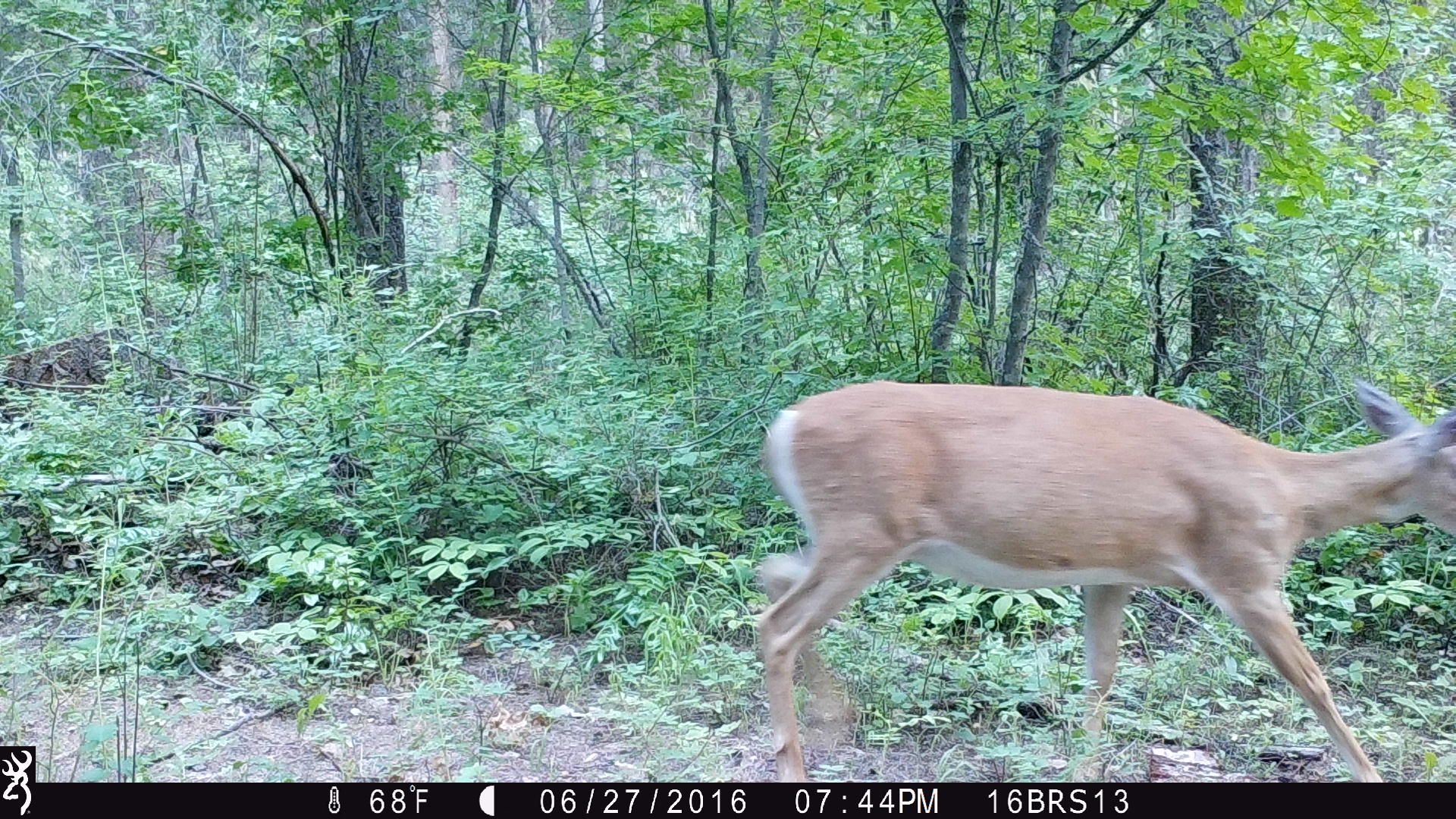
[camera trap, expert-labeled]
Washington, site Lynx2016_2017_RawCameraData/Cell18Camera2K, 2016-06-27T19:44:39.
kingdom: Animalia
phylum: Chordata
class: Mammalia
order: Artiodactyla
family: Cervidae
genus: Odocoileus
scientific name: Odocoileus virginianus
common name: white-tailed deer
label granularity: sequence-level